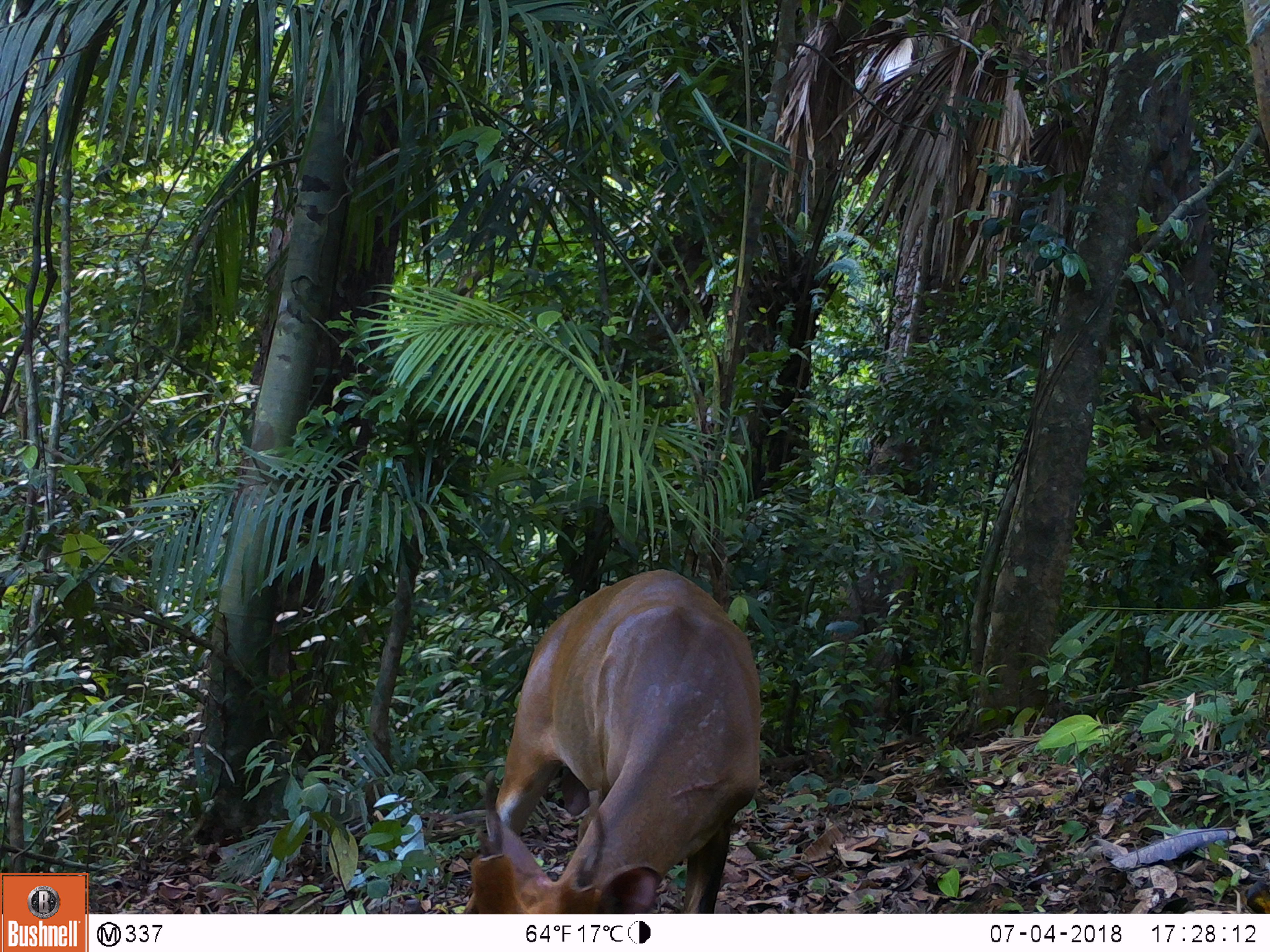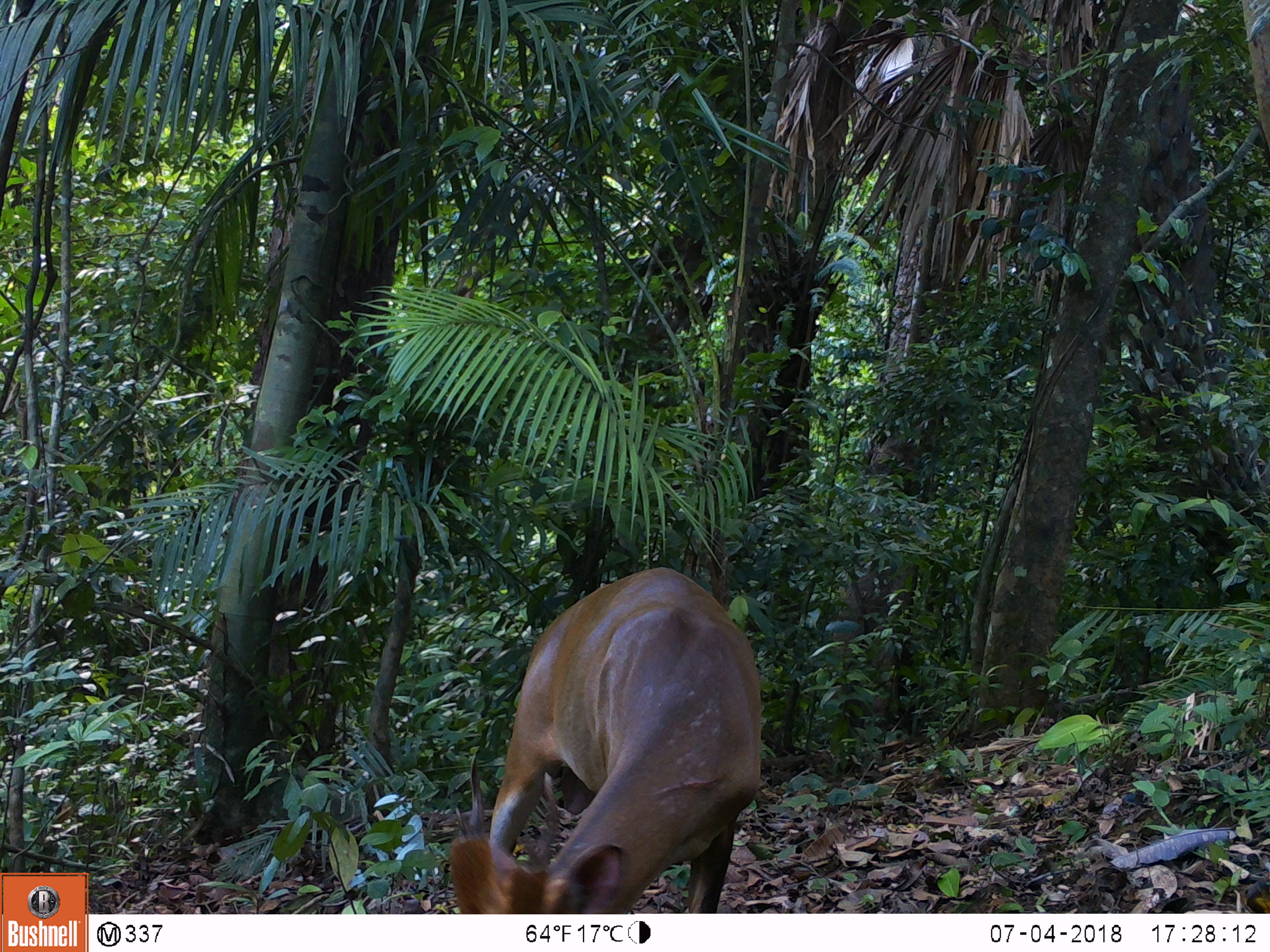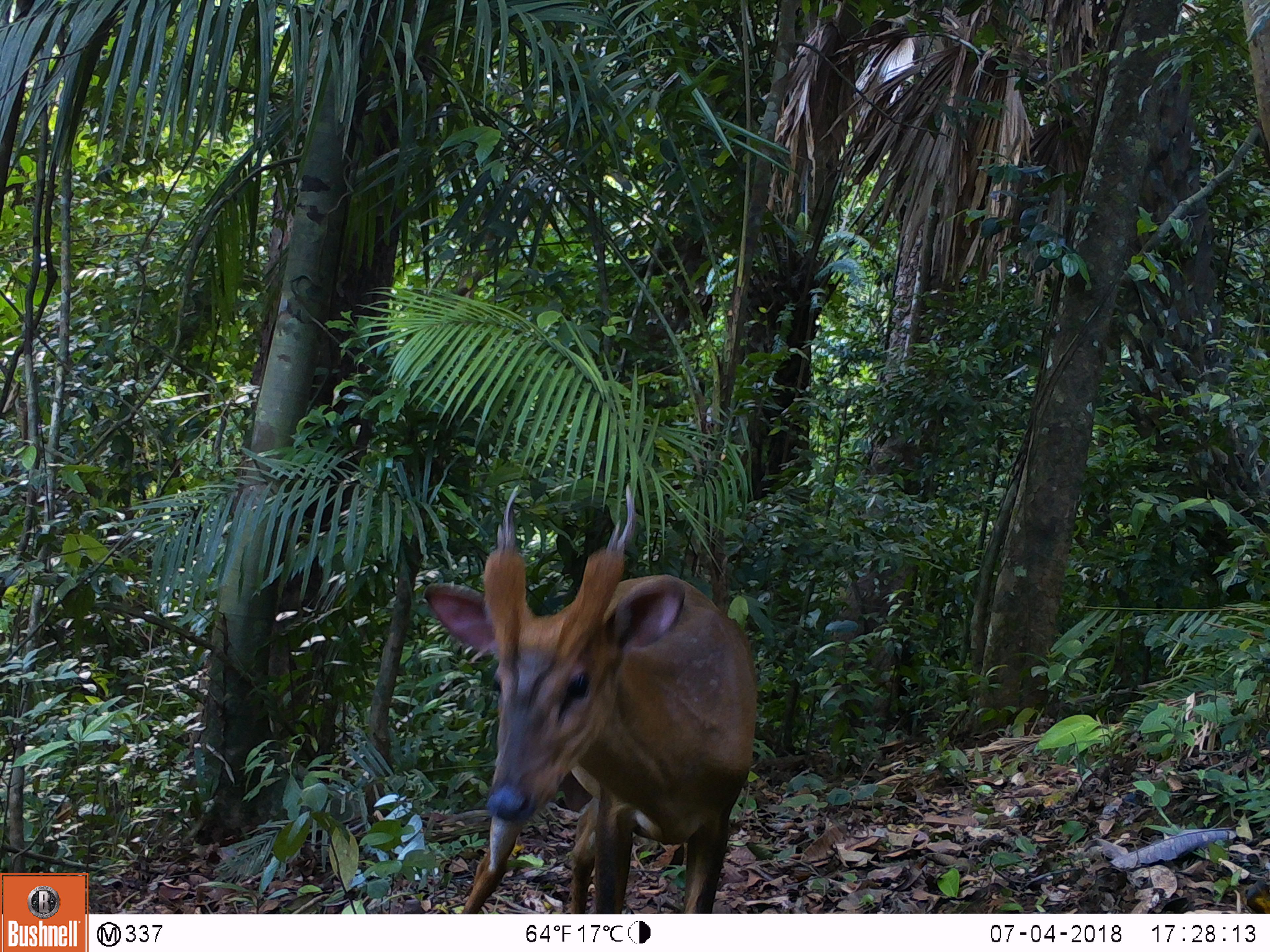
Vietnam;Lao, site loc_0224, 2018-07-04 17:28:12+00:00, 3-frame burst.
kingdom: Animalia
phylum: Chordata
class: Mammalia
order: Artiodactyla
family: Cervidae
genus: Muntiacus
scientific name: Muntiacus vuquangensis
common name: large-antlered muntjac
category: large antlered muntjac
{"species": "large antlered muntjac (large-antlered muntjac) (Muntiacus vuquangensis)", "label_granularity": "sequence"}